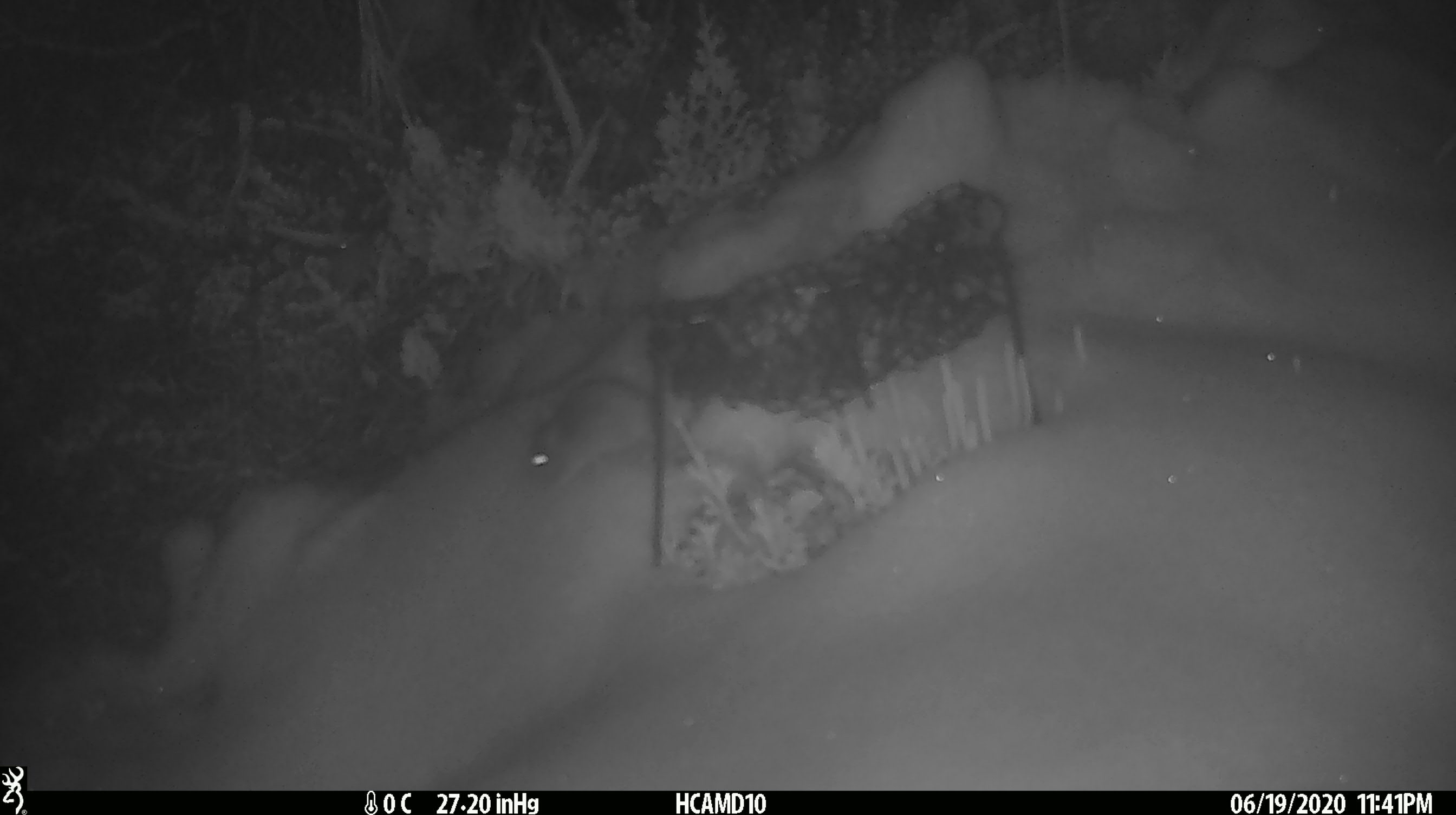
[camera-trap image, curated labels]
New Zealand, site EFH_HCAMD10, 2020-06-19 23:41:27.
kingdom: Animalia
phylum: Chordata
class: Mammalia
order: Rodentia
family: Muridae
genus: Mus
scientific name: Mus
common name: mouse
Mouse (Mus).